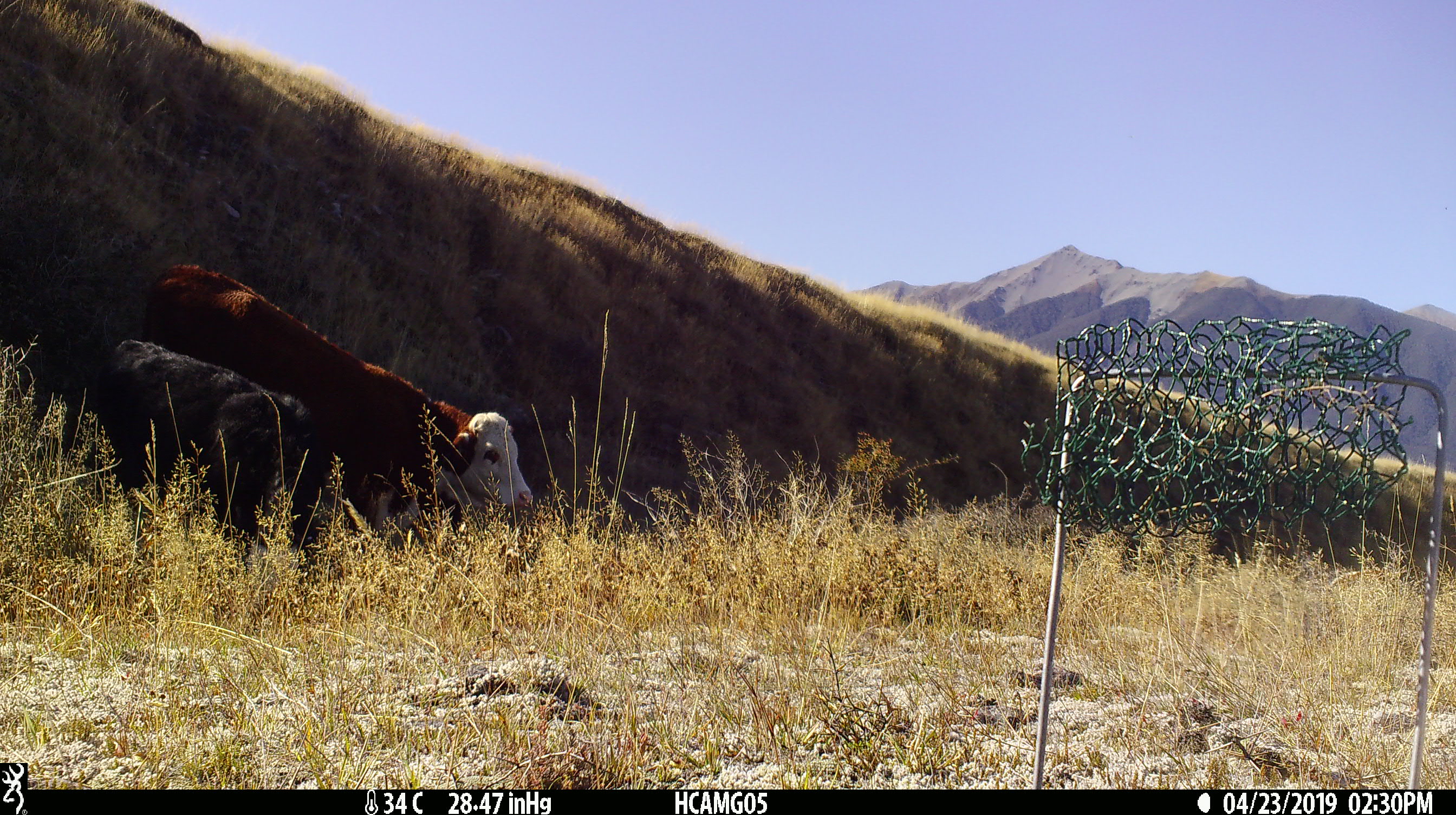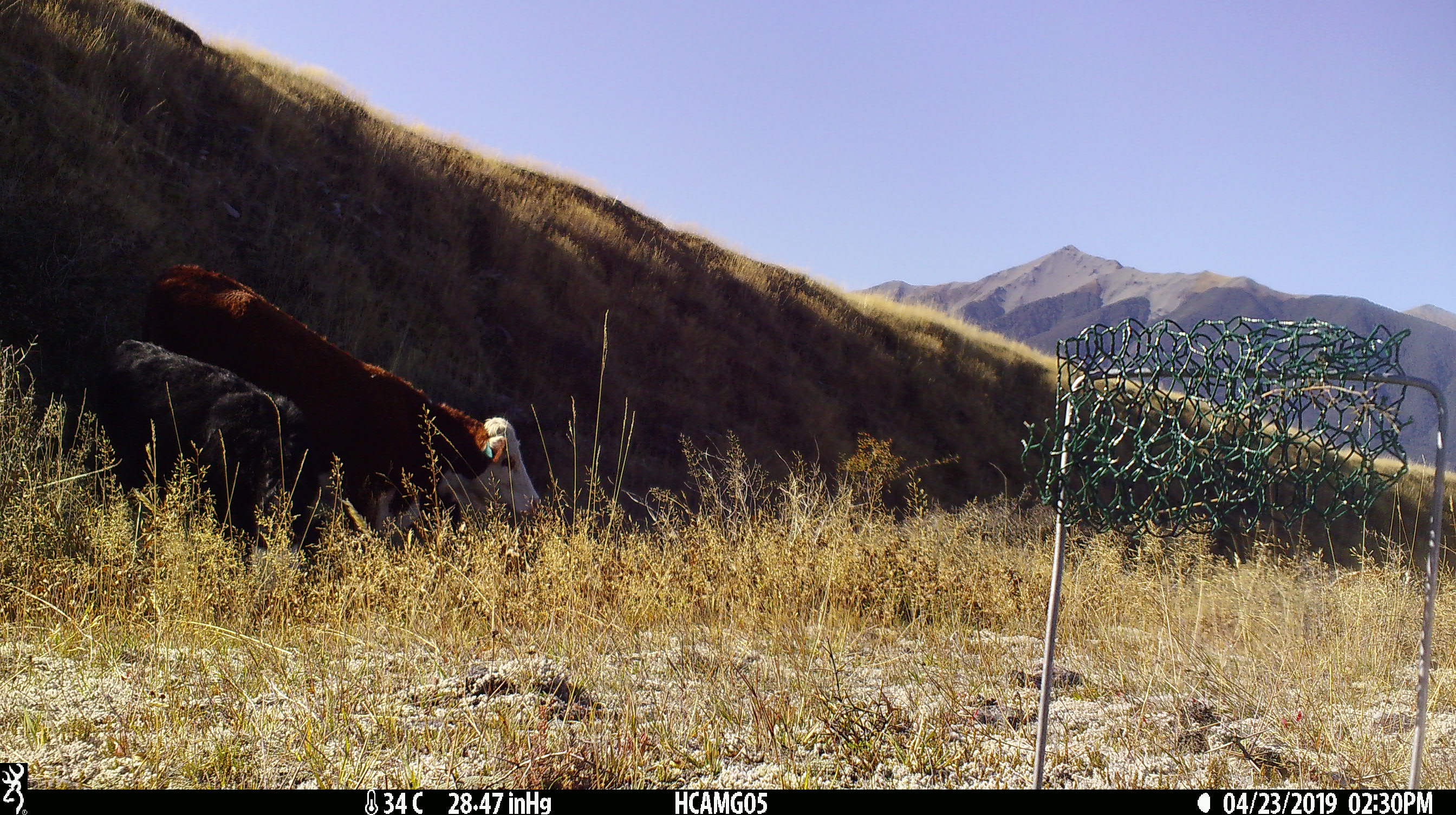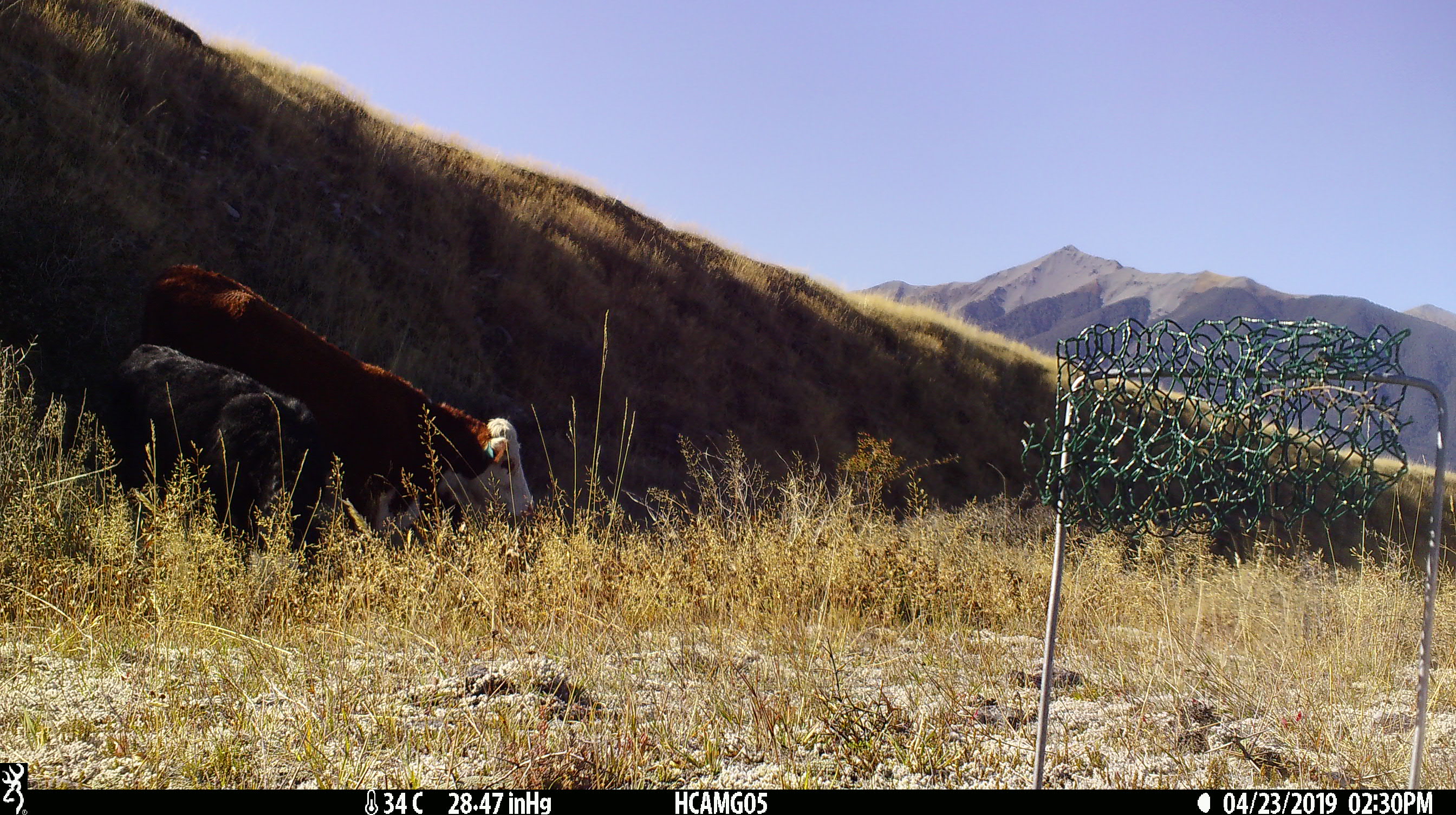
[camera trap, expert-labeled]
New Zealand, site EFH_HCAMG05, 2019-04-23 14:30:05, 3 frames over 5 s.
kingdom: Animalia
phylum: Chordata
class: Mammalia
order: Artiodactyla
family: Bovidae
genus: Bos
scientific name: Bos taurus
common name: domestic cow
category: cow